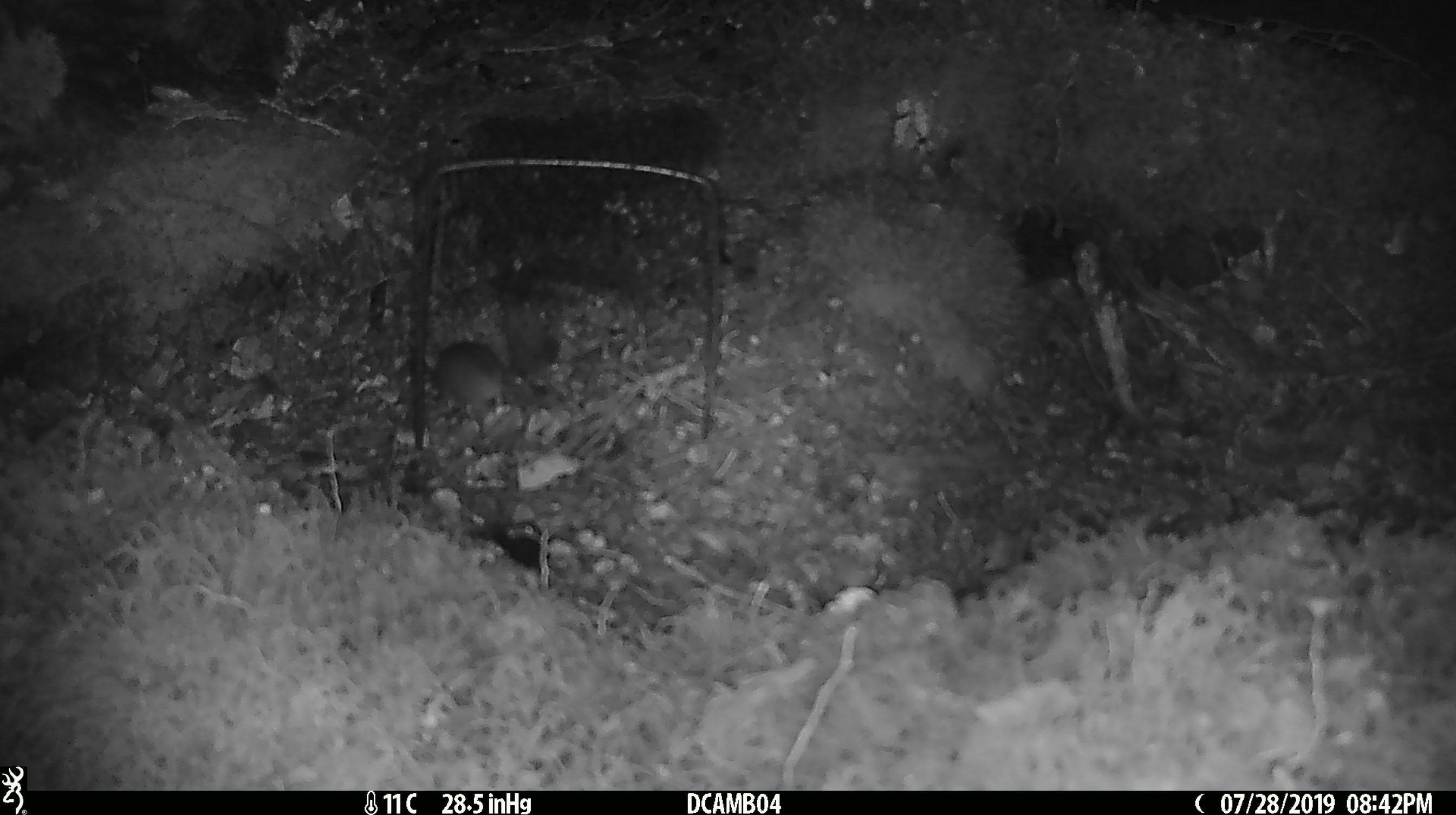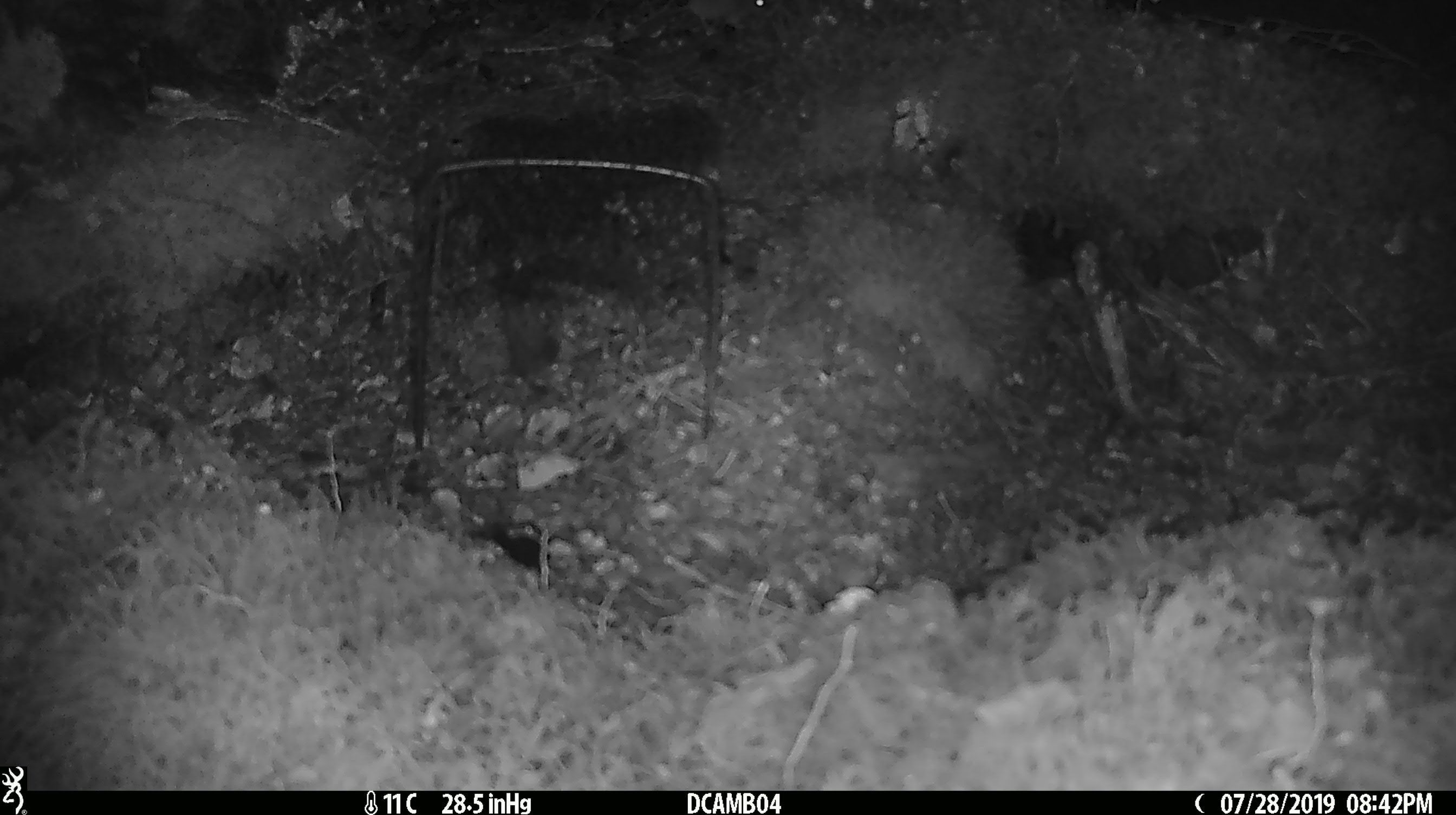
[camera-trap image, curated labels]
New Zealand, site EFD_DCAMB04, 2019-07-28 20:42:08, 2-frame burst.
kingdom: Animalia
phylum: Chordata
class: Mammalia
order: Rodentia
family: Muridae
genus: Mus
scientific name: Mus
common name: mouse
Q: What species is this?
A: Mouse (Mus).